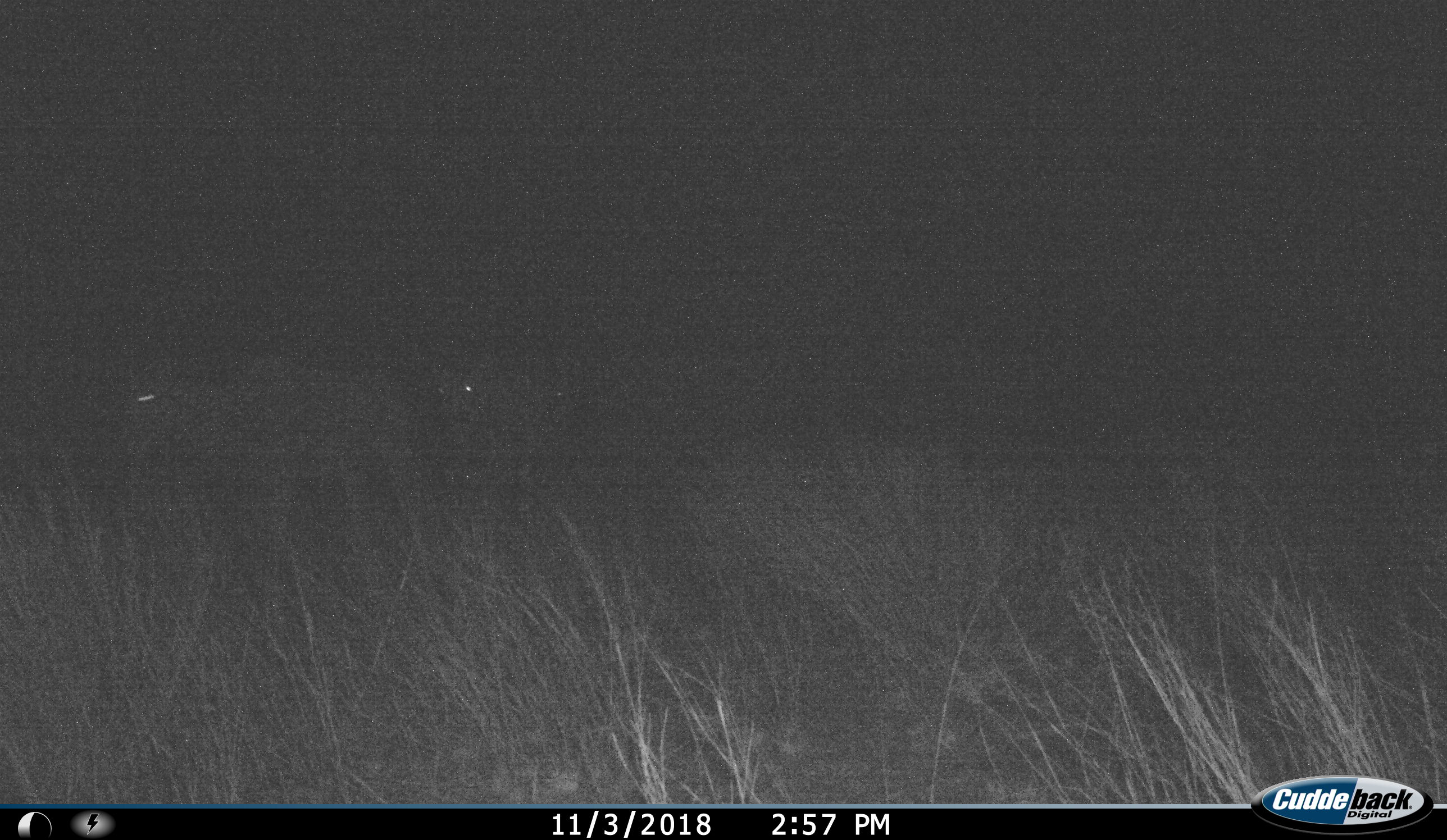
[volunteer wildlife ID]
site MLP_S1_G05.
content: unidentified animal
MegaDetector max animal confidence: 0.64